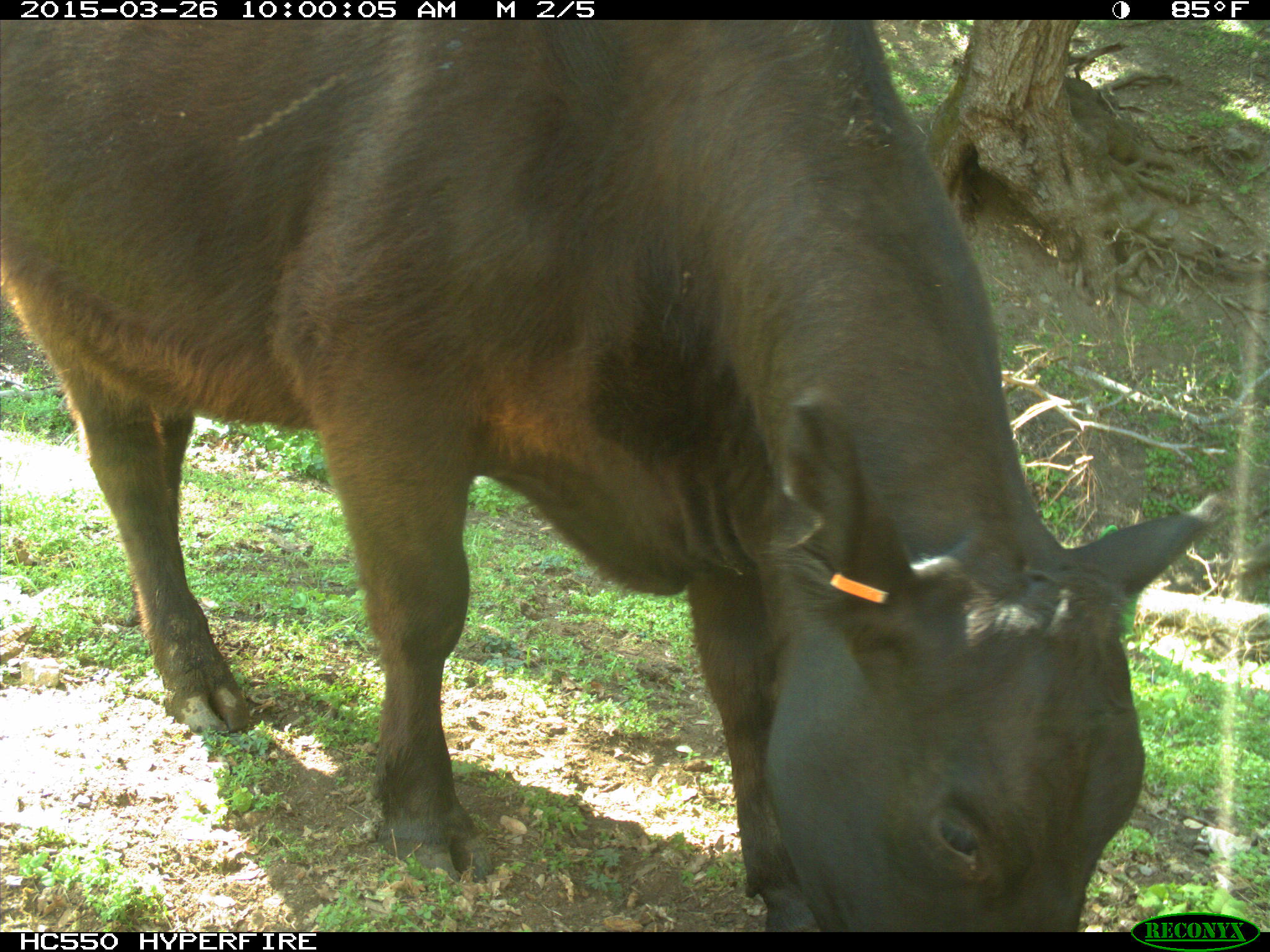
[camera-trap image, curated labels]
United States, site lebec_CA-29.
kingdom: Animalia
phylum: Chordata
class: Mammalia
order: Artiodactyla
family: Bovidae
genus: Bos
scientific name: Bos taurus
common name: domestic cow